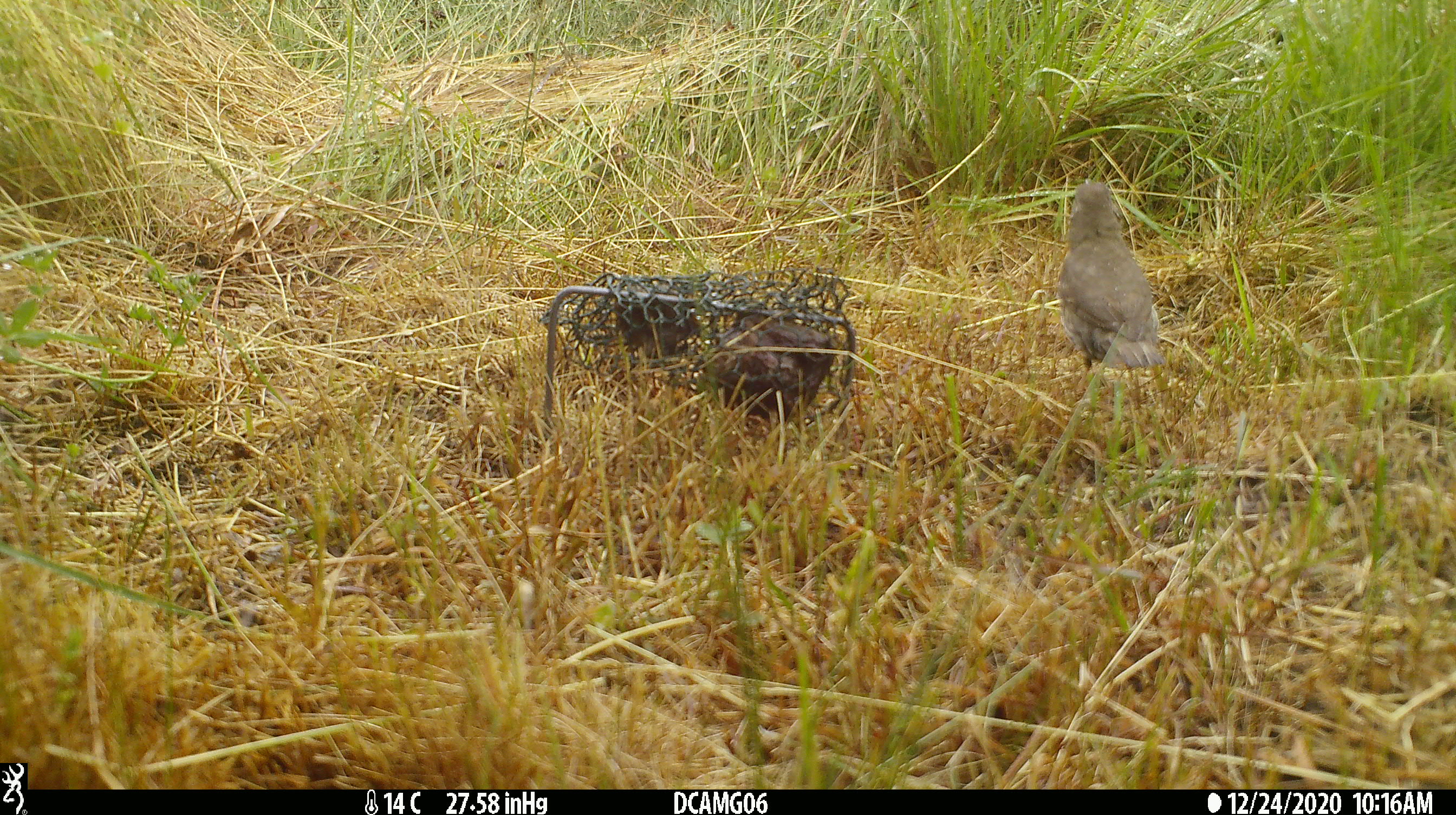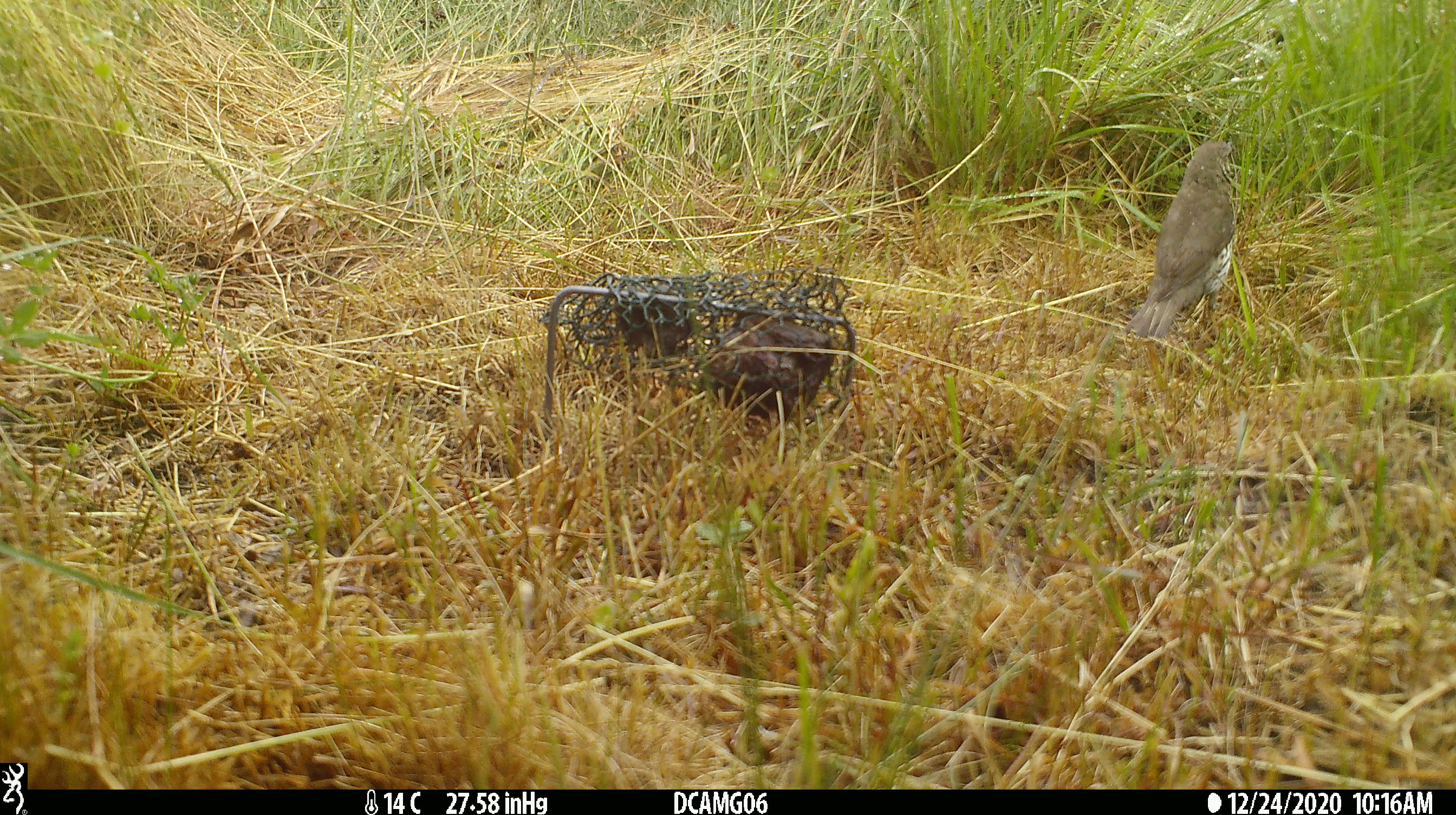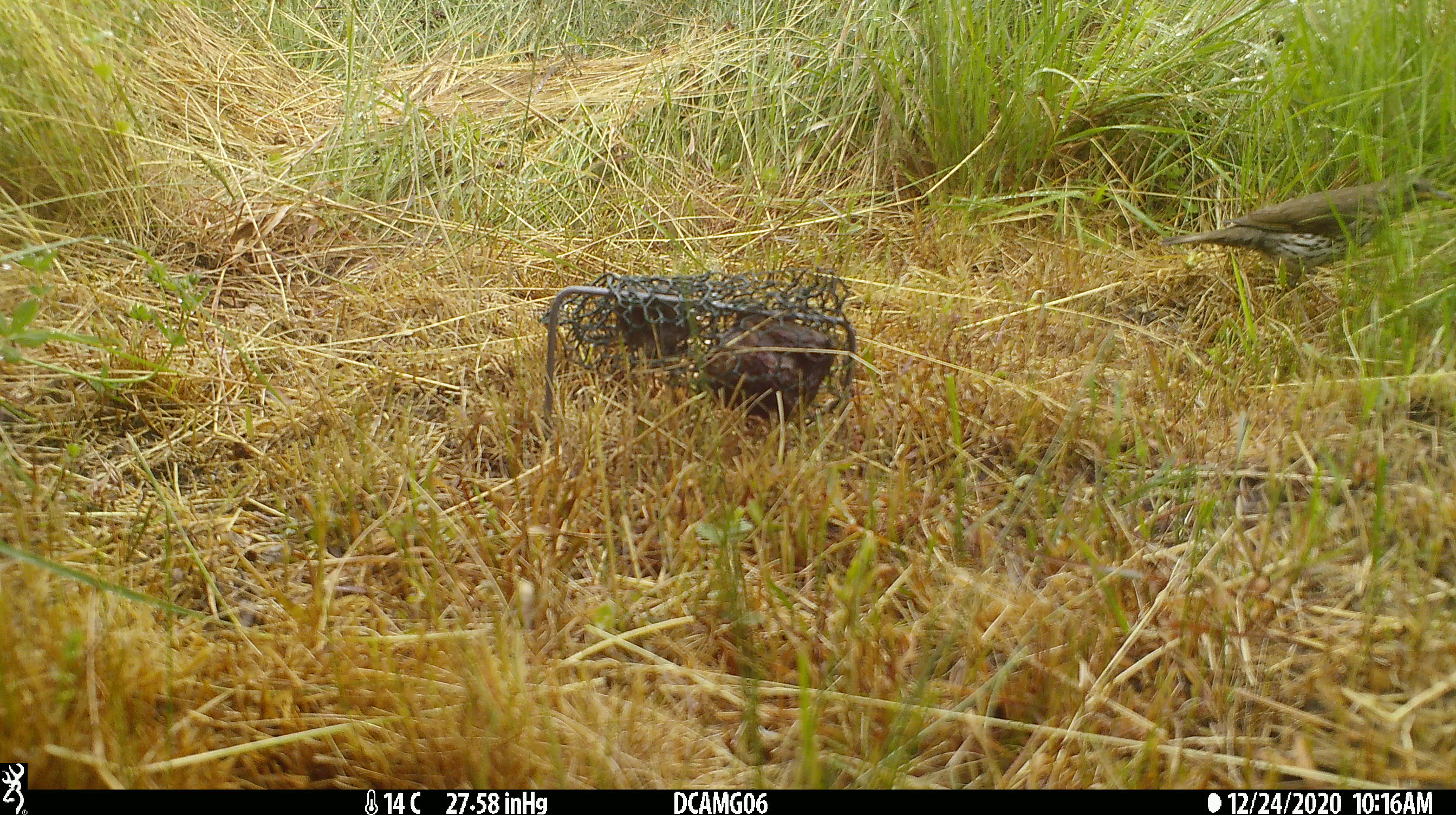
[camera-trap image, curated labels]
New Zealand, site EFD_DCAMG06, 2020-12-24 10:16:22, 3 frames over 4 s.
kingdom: Animalia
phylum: Chordata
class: Aves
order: Passeriformes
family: Turdidae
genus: Turdus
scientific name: Turdus philomelos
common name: song thrush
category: thrush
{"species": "thrush (song thrush) (Turdus philomelos)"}